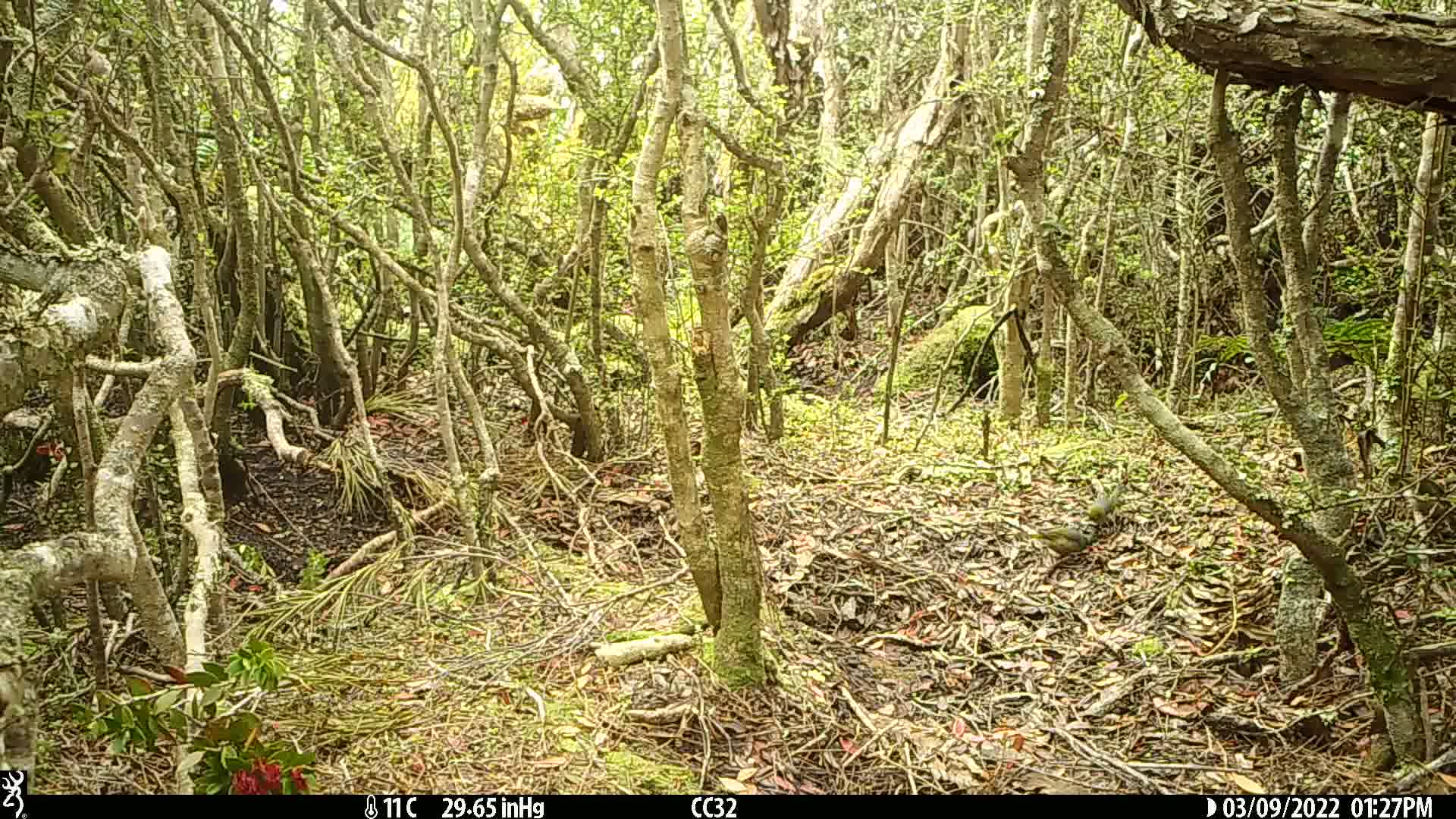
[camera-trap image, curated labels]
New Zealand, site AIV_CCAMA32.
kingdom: Animalia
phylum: Chordata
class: Aves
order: Passeriformes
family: Zosteropidae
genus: Zosterops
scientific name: Zosterops lateralis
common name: silvereye